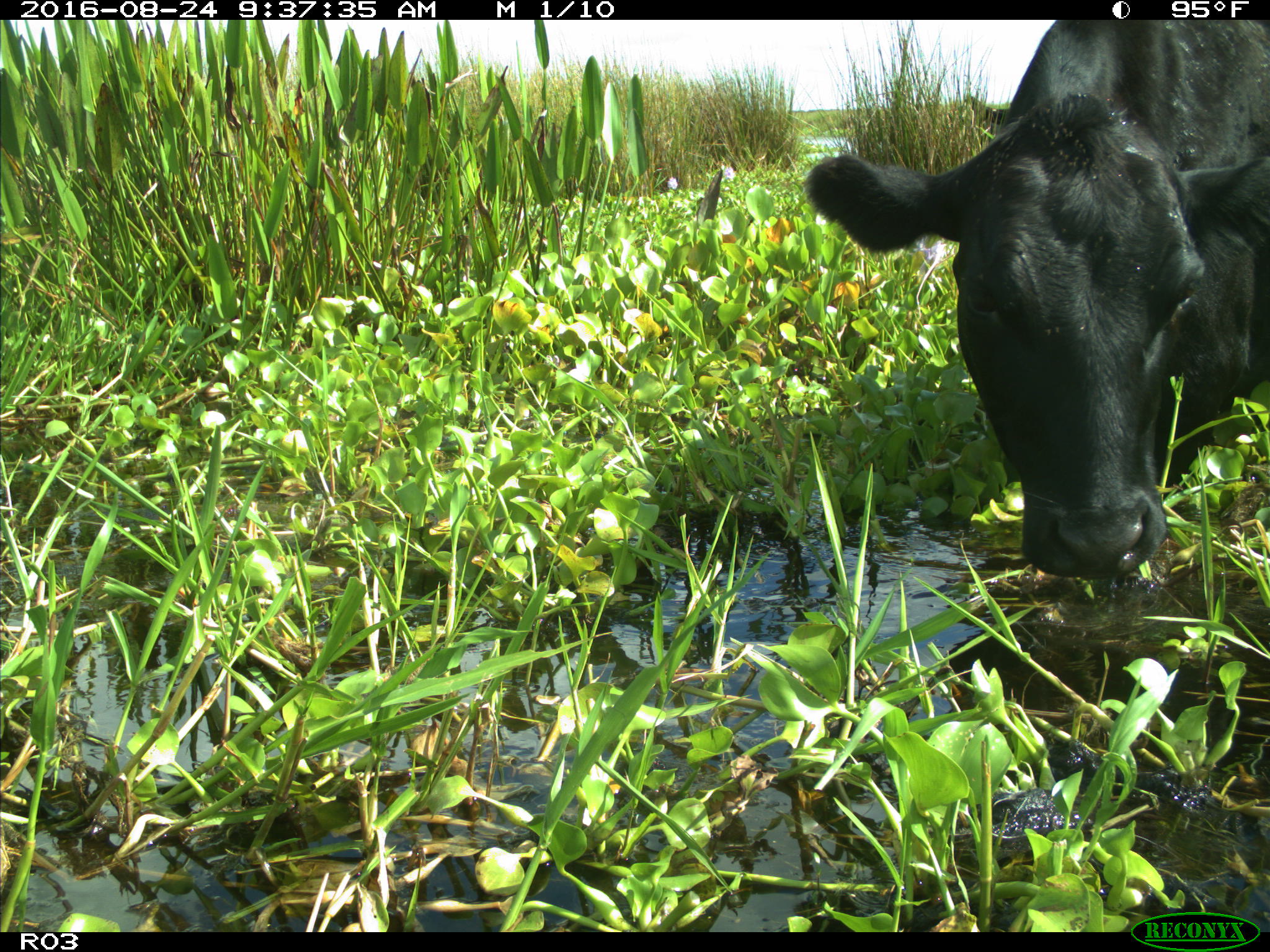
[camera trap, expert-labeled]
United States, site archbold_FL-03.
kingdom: Animalia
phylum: Chordata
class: Mammalia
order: Artiodactyla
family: Bovidae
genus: Bos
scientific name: Bos taurus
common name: domestic cow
Bos taurus (domestic cow).